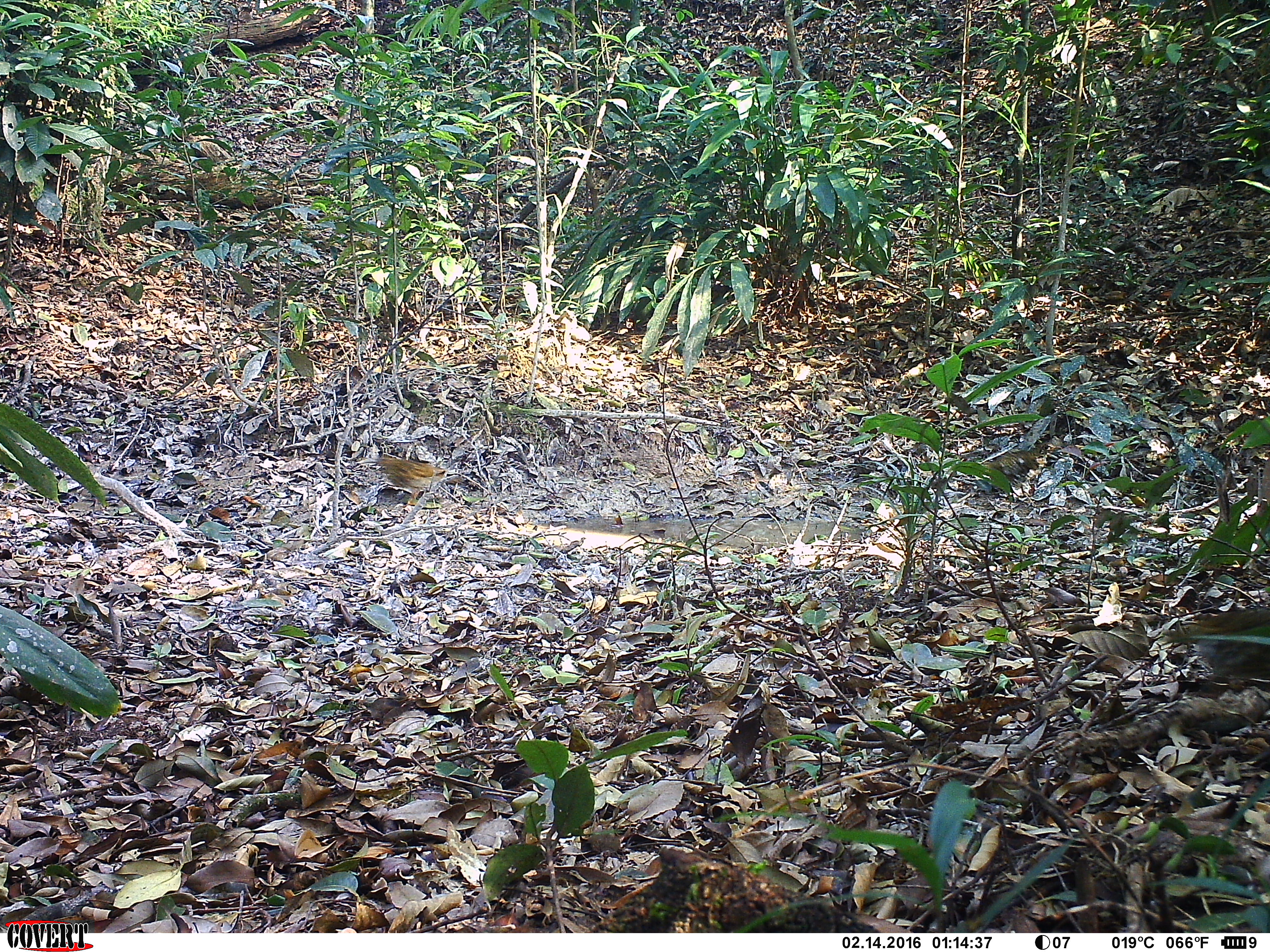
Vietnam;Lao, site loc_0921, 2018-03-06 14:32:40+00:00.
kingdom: Animalia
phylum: Chordata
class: Aves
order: Passeriformes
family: Turdidae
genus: Zoothera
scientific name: Zoothera dauma dauma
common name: scaly thrush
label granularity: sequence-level